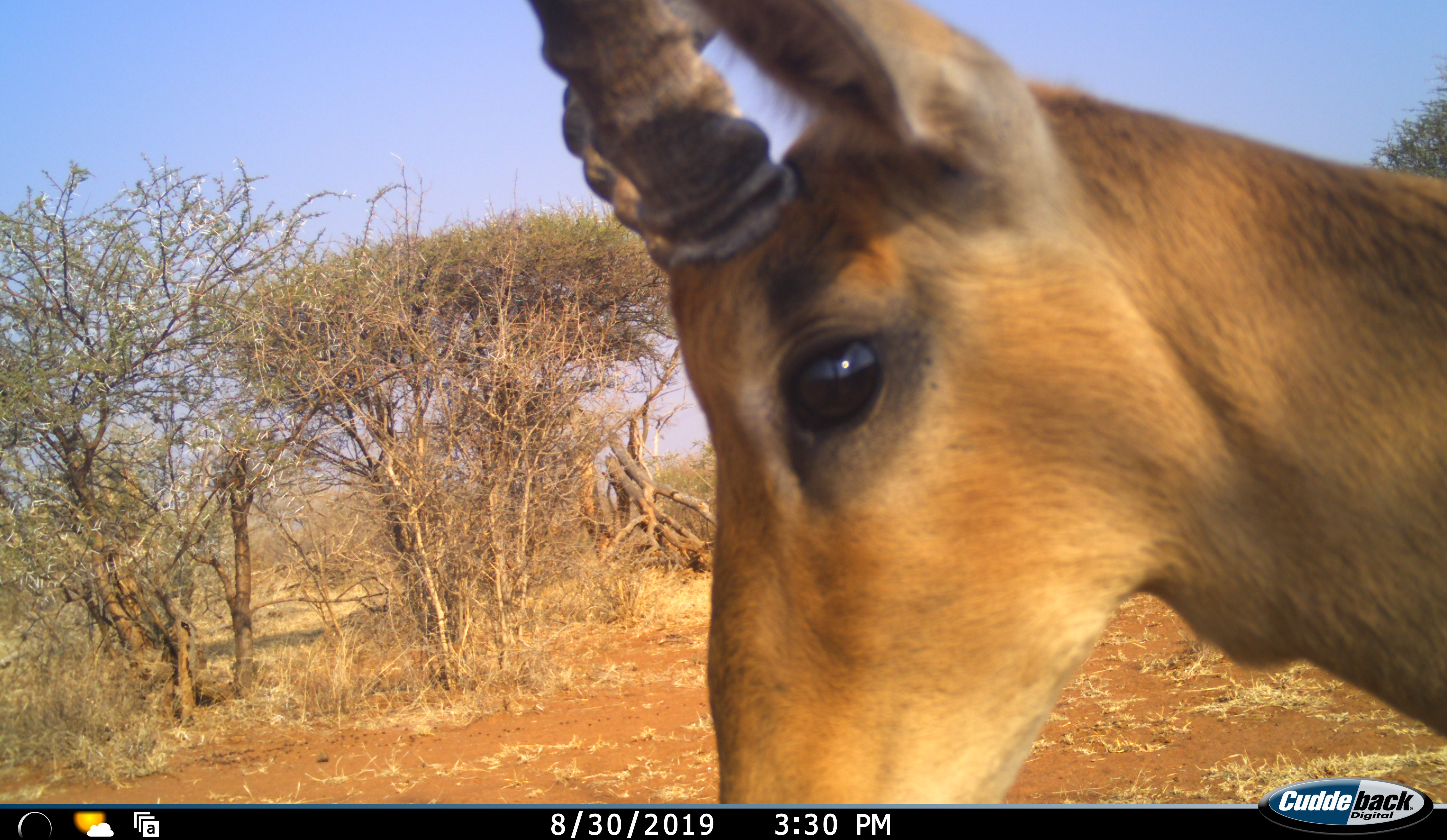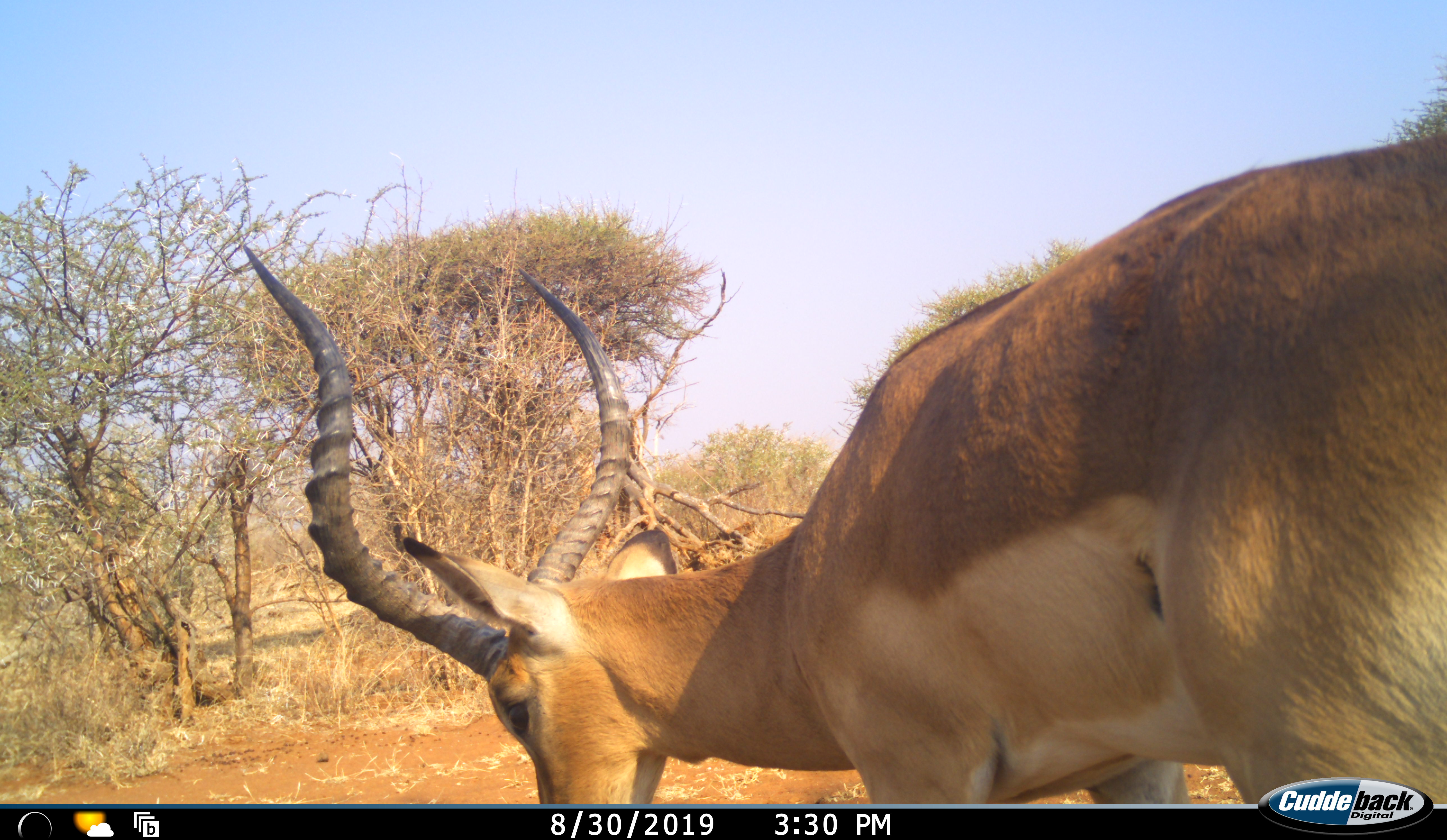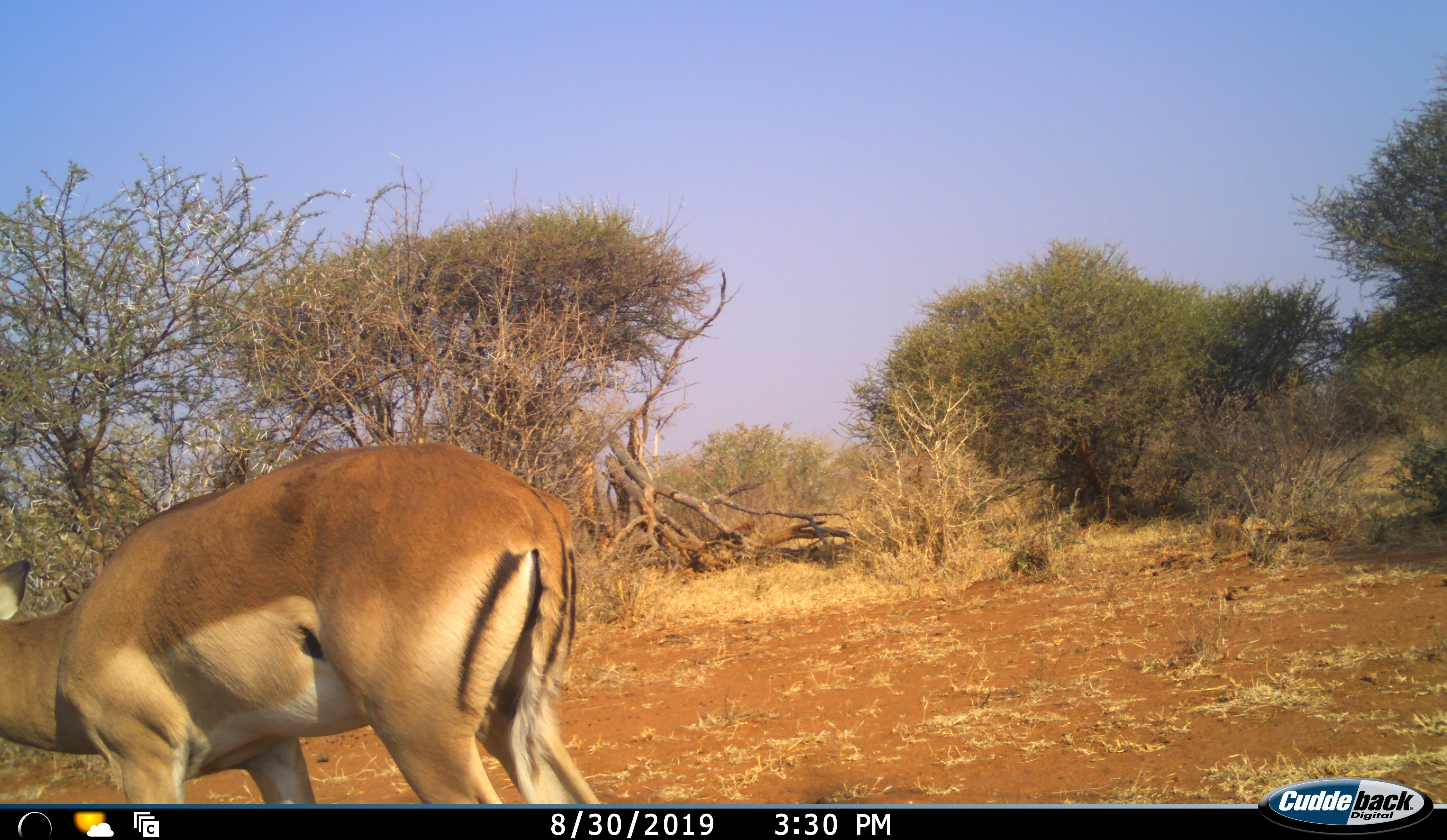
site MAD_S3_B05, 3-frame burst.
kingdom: Animalia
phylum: Chordata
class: Mammalia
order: Artiodactyla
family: Bovidae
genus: Aepyceros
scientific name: Aepyceros melampus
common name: impala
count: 1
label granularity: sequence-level